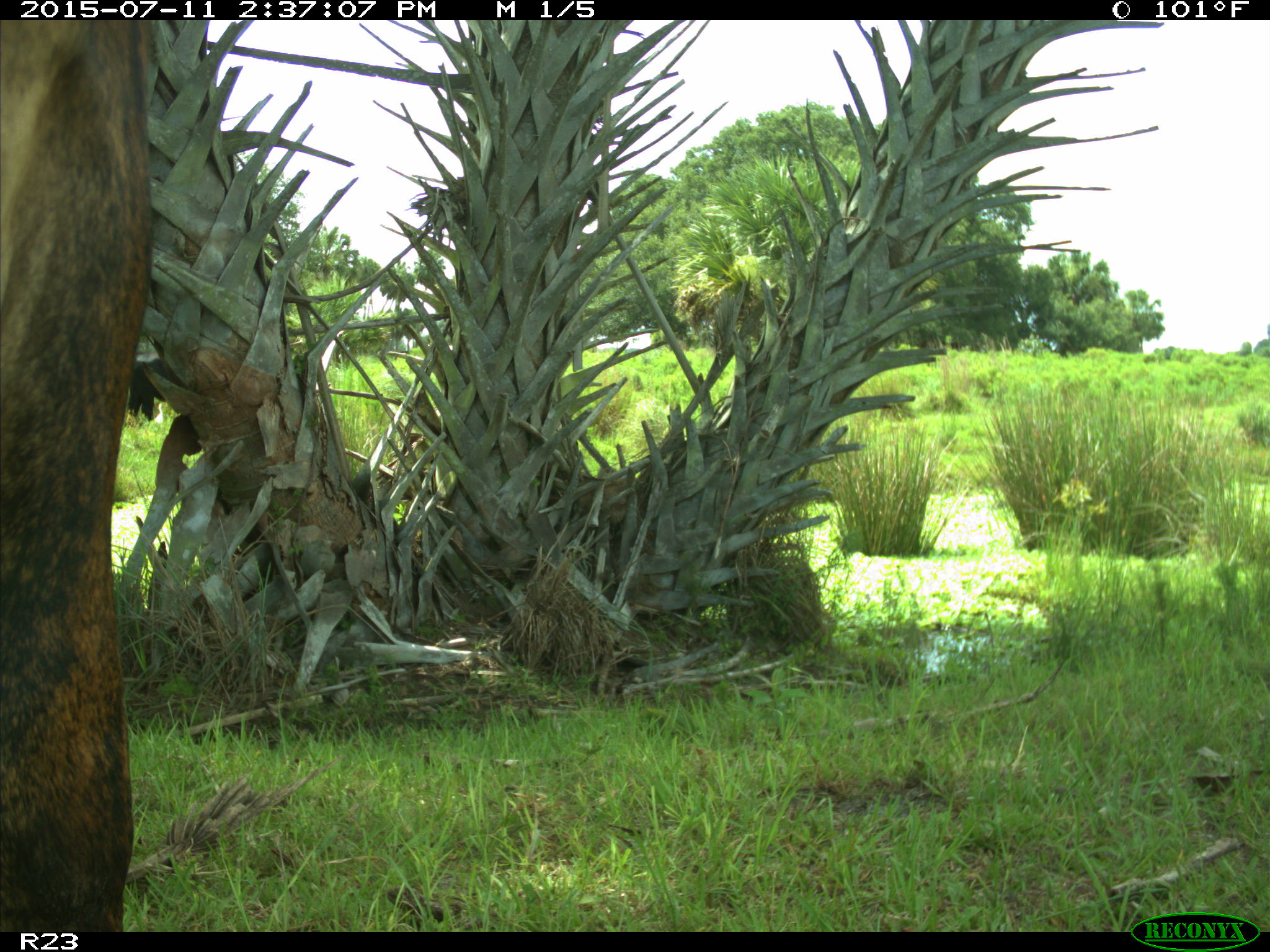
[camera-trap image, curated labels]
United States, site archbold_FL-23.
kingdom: Animalia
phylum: Chordata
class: Mammalia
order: Artiodactyla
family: Bovidae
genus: Bos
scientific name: Bos taurus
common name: domestic cow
Bos taurus (domestic cow).